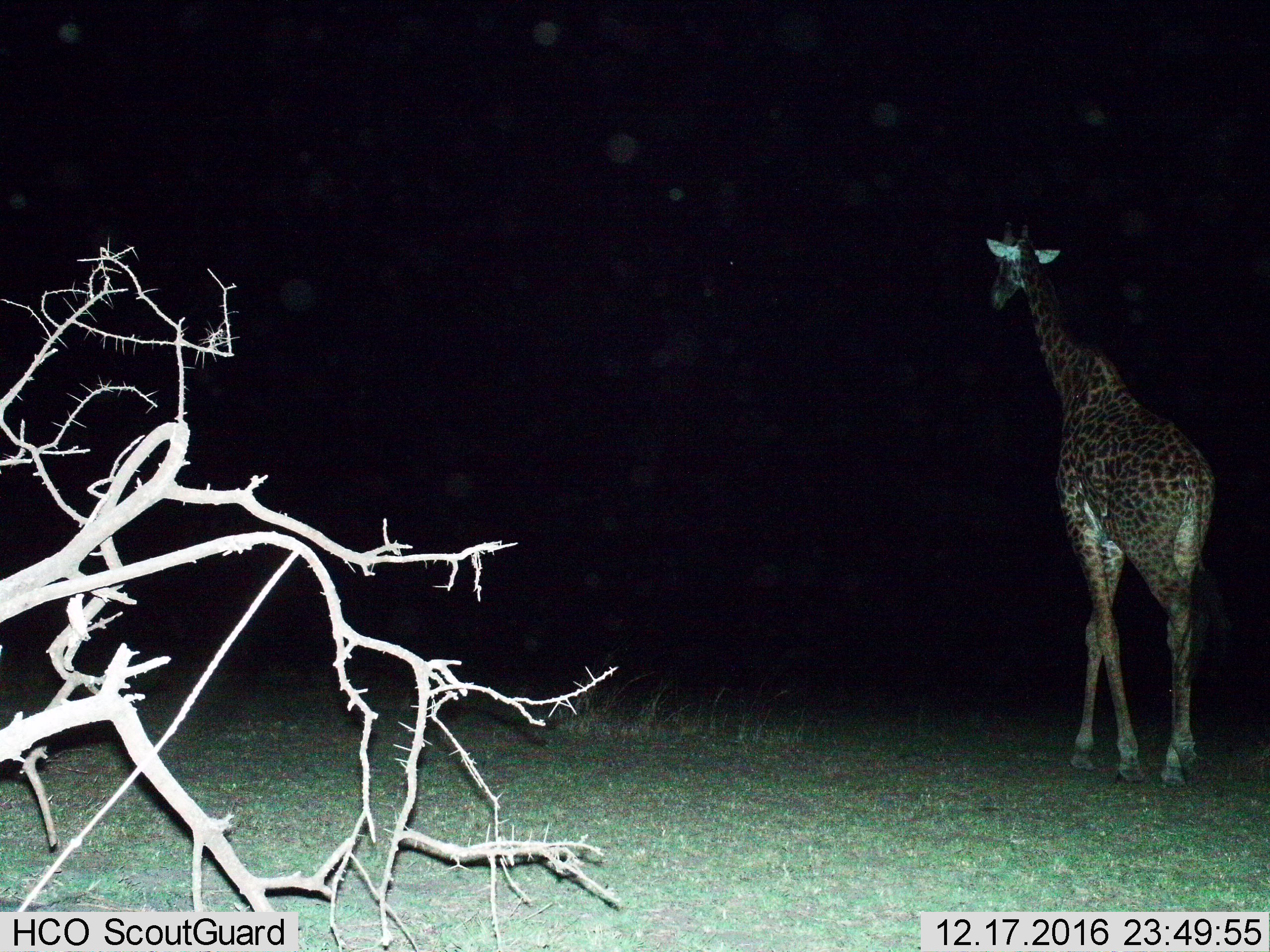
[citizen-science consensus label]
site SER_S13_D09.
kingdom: Animalia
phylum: Chordata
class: Mammalia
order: Artiodactyla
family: Giraffidae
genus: Giraffa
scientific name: Giraffa camelopardalis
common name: giraffe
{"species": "giraffe (Giraffa camelopardalis)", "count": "1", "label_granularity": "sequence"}